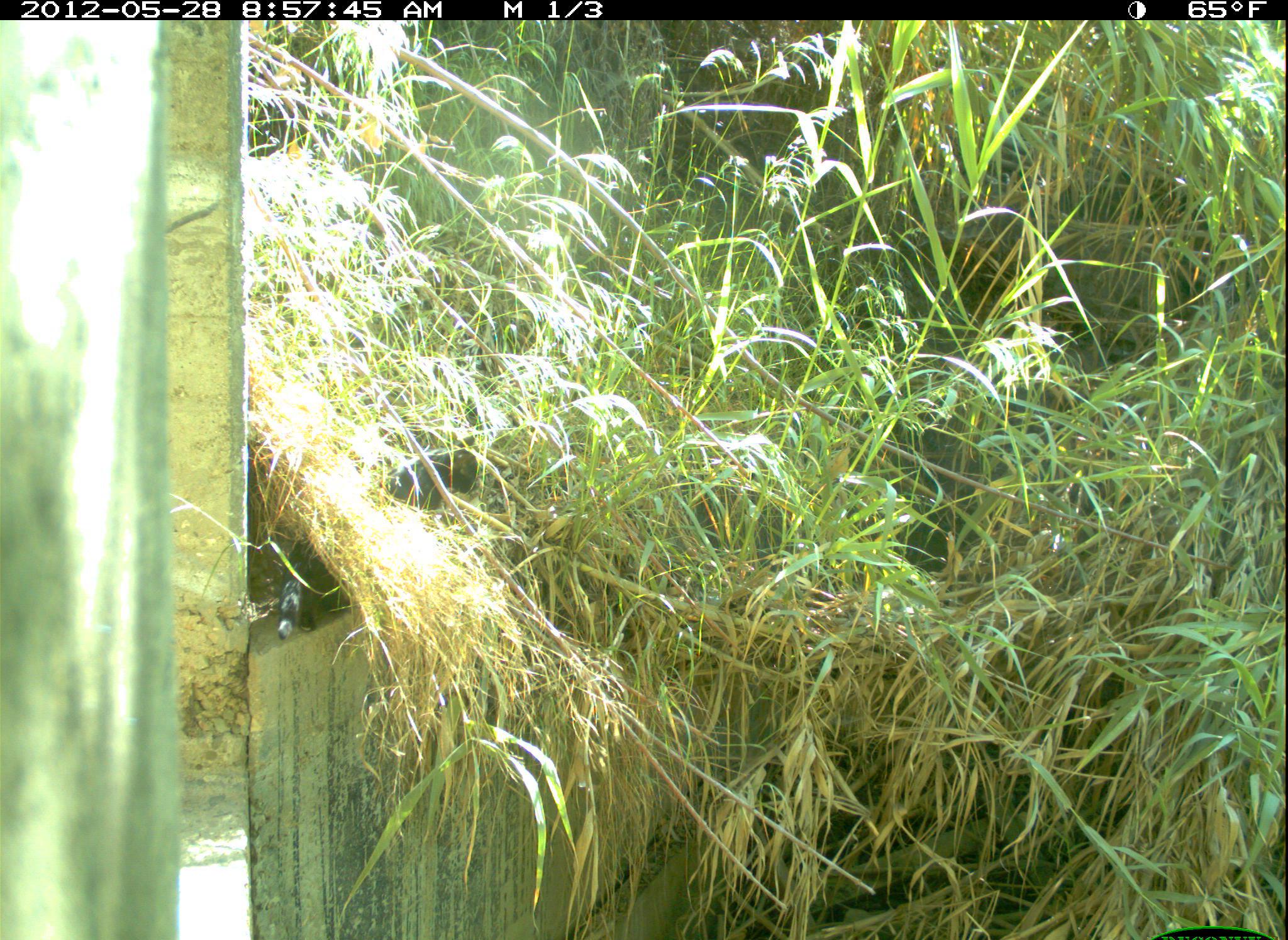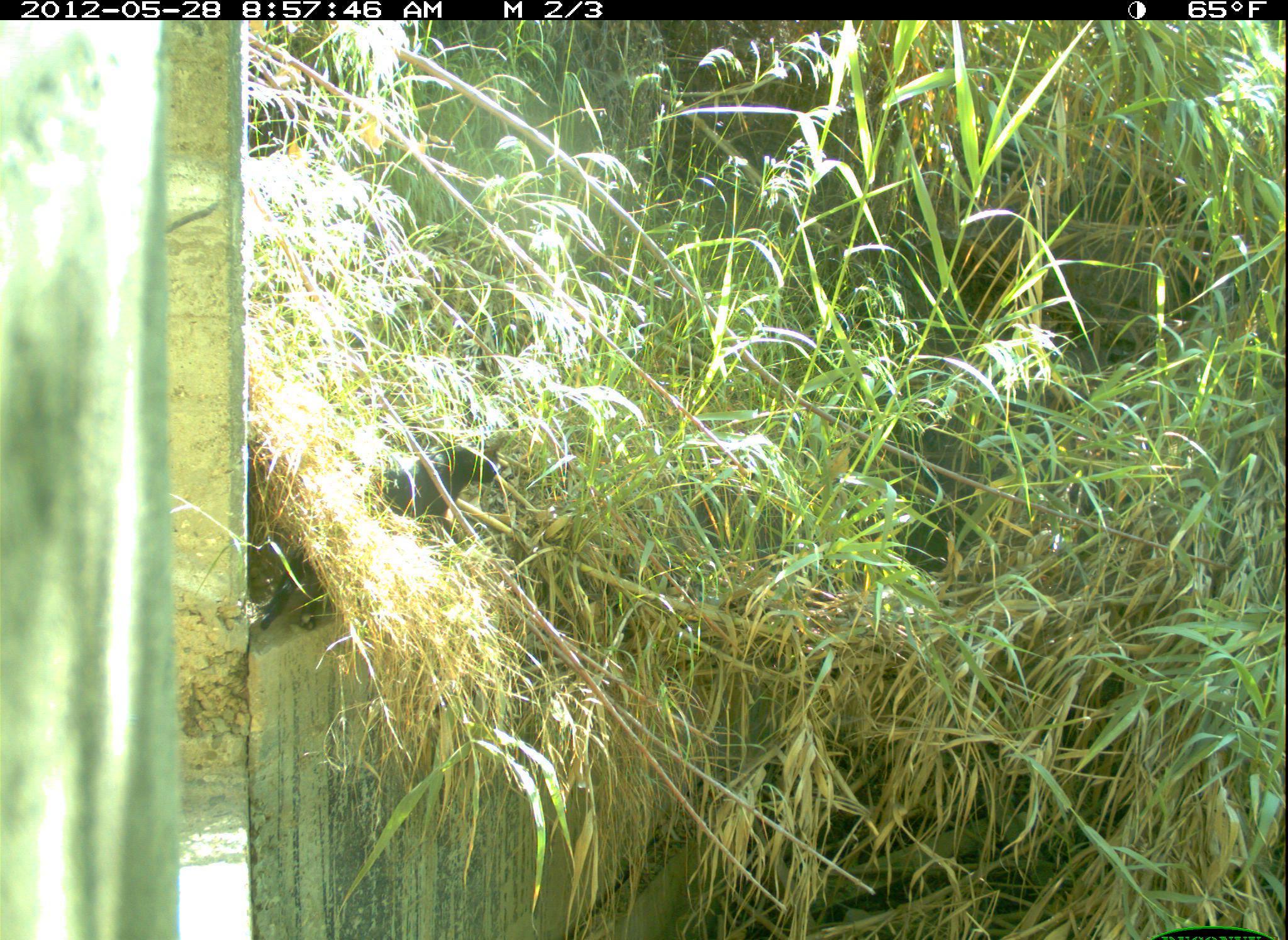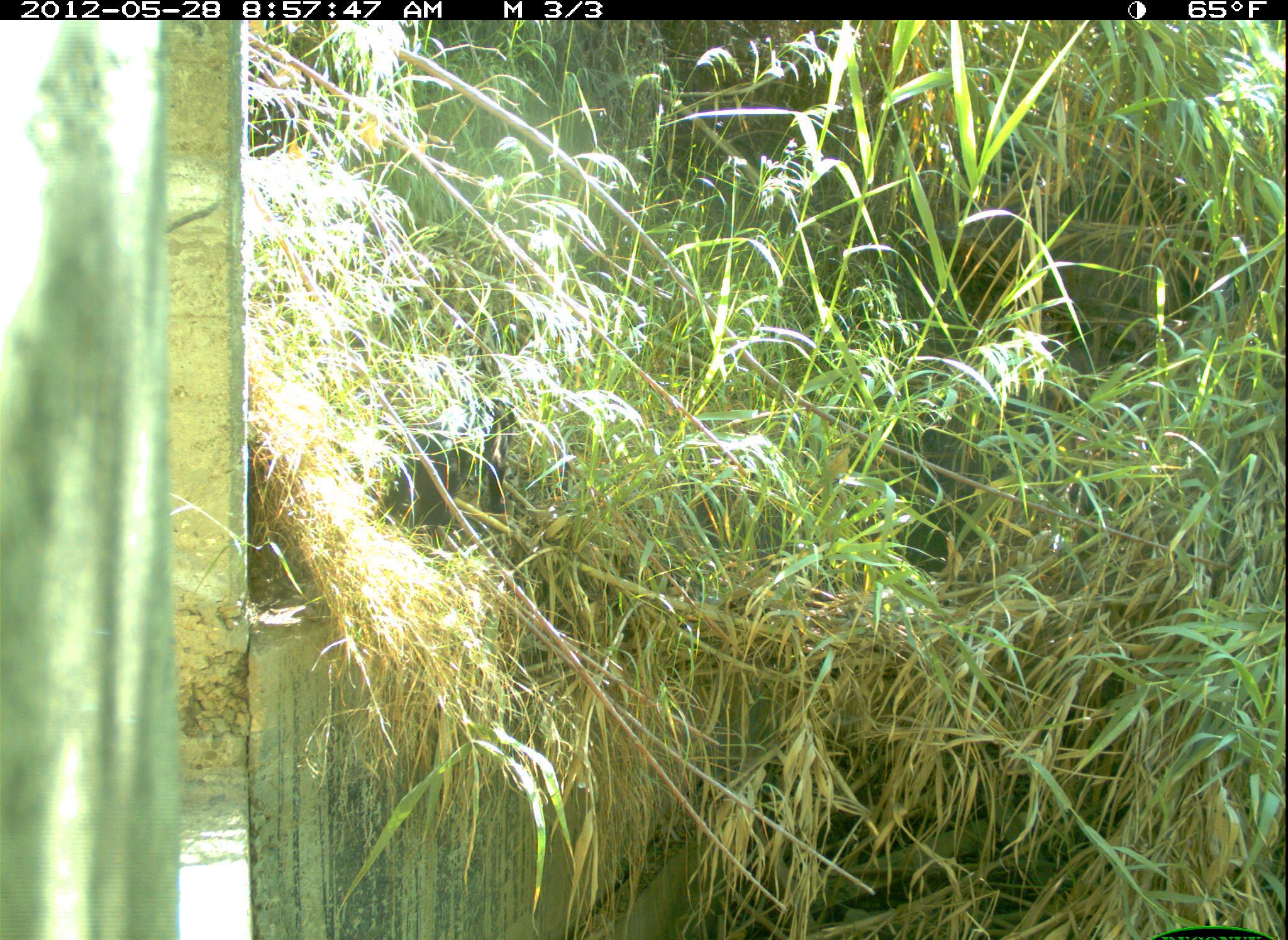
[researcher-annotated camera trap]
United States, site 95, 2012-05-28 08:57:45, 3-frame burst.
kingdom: Animalia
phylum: Chordata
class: Mammalia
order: Carnivora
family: Felidae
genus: Felis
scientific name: Felis catus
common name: cat